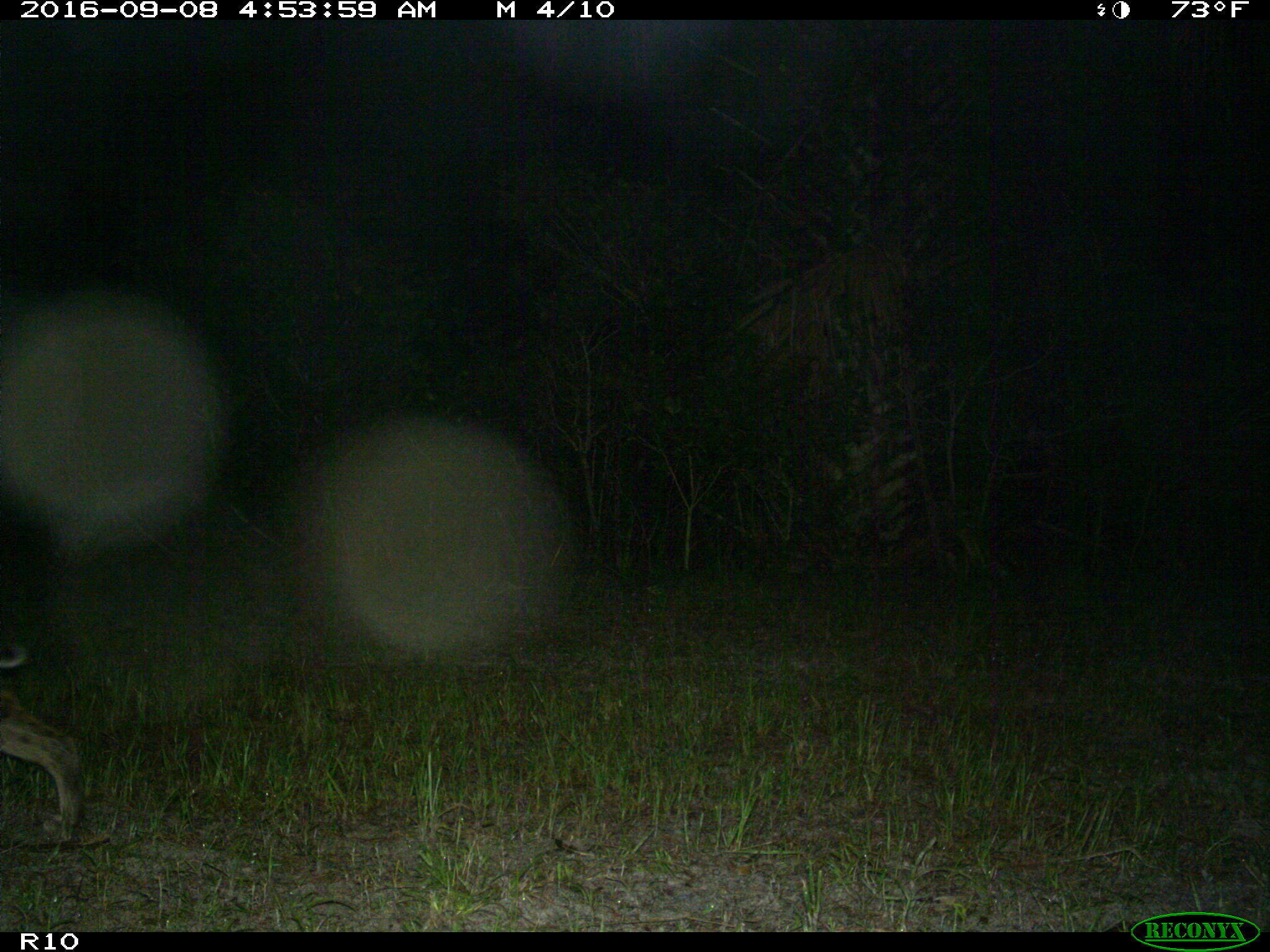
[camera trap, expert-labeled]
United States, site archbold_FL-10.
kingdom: Animalia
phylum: Chordata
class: Mammalia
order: Carnivora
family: Felidae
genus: Lynx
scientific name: Lynx rufus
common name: bobcat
Lynx rufus (bobcat).